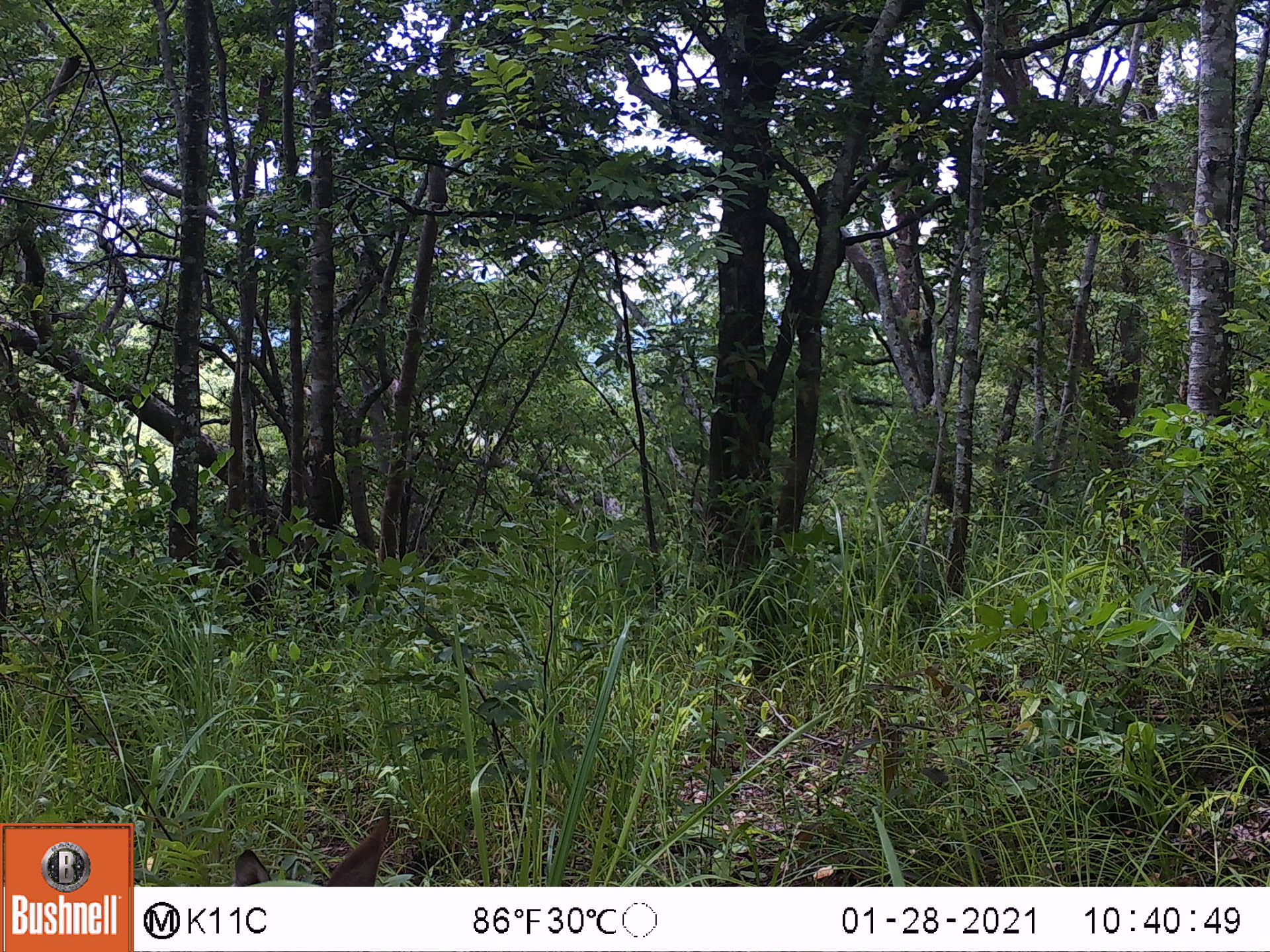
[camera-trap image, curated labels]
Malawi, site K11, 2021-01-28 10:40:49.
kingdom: Animalia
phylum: Chordata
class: Mammalia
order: Artiodactyla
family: Bovidae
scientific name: Antilopinae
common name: small antelope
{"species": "small antelope (Antilopinae)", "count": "1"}